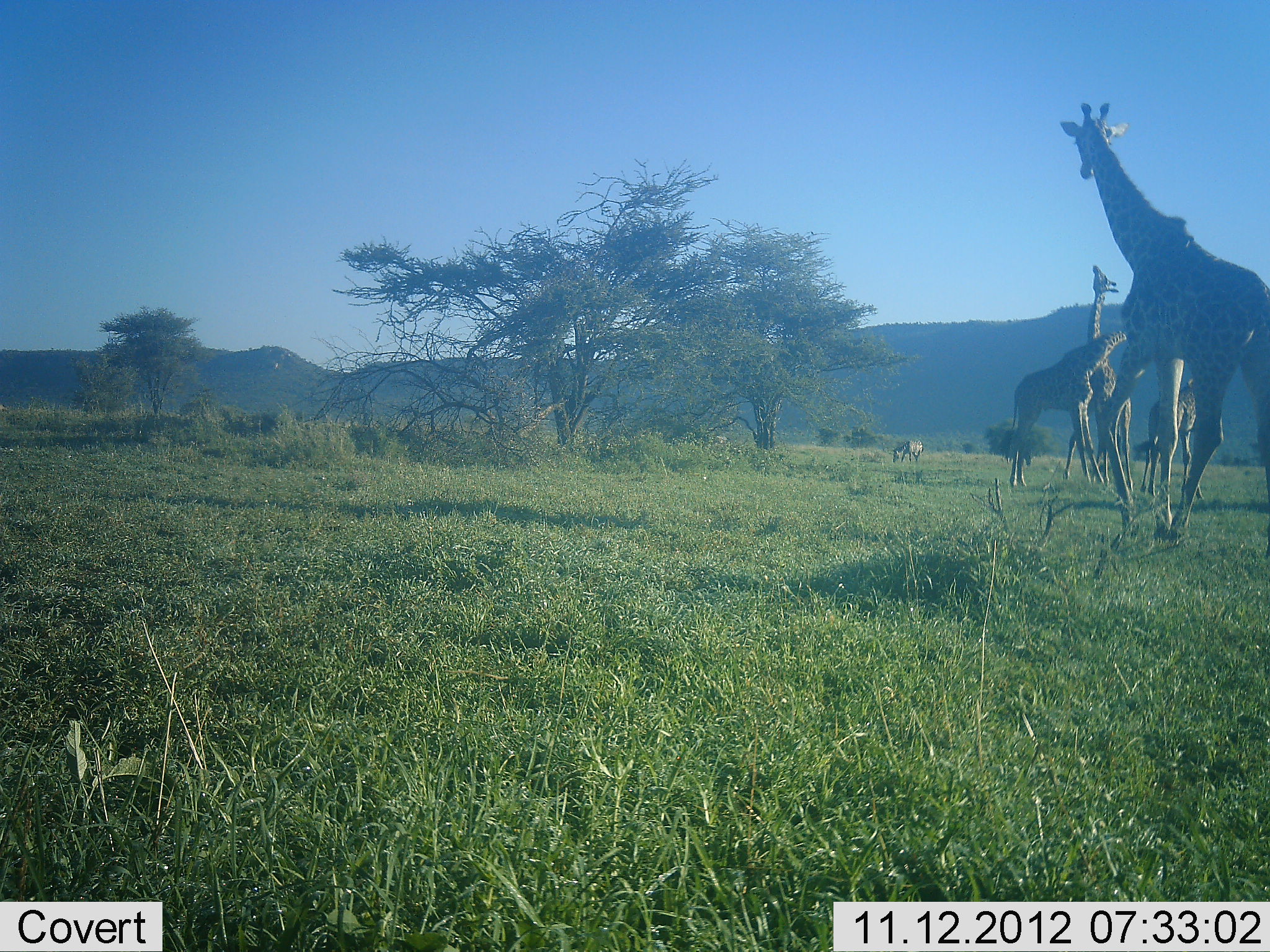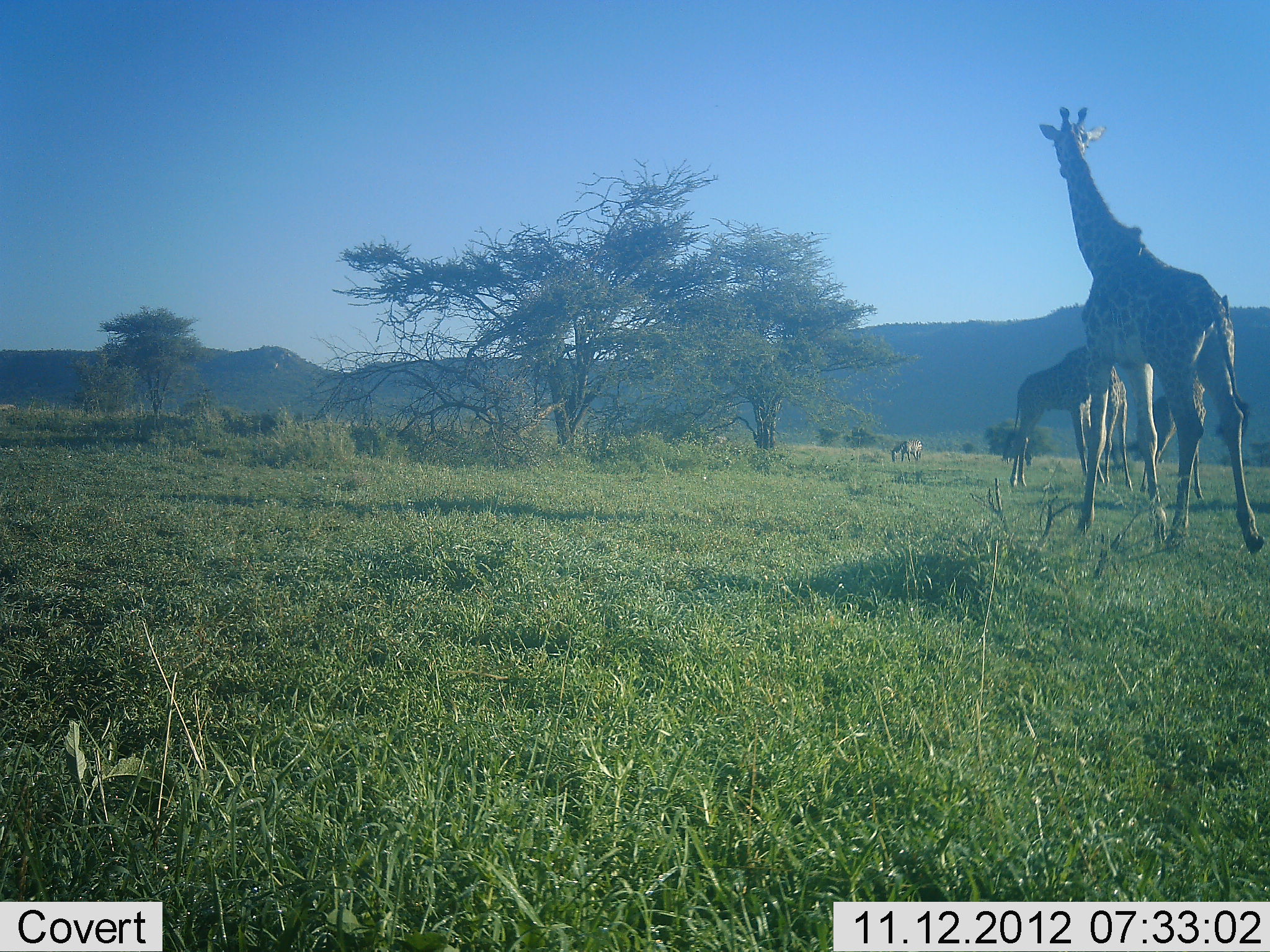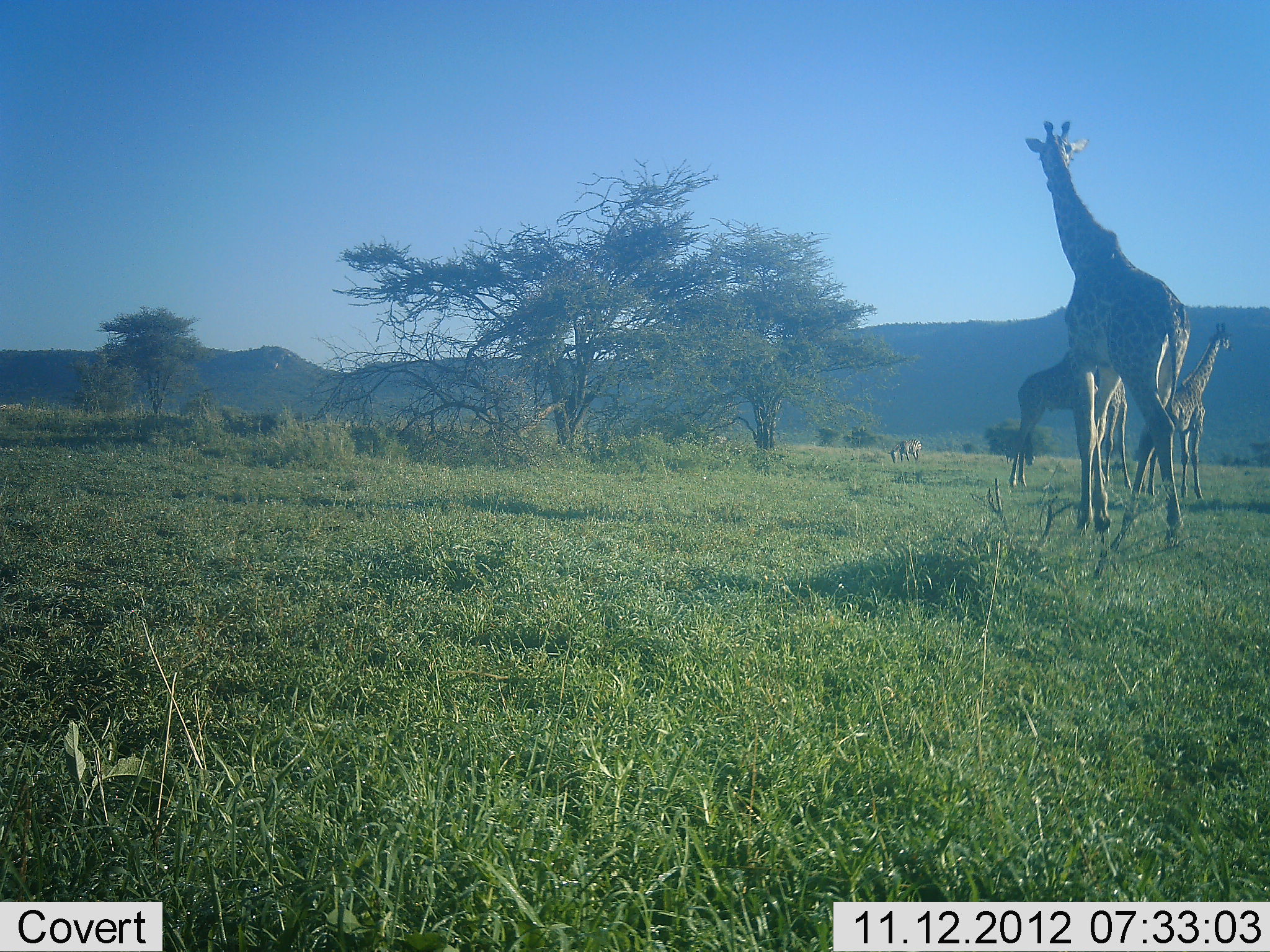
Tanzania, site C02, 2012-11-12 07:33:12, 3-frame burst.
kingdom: Animalia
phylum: Chordata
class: Mammalia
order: Artiodactyla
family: Giraffidae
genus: Giraffa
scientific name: Giraffa camelopardalis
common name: giraffe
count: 4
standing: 61%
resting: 0%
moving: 78%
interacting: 22%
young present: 6%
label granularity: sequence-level